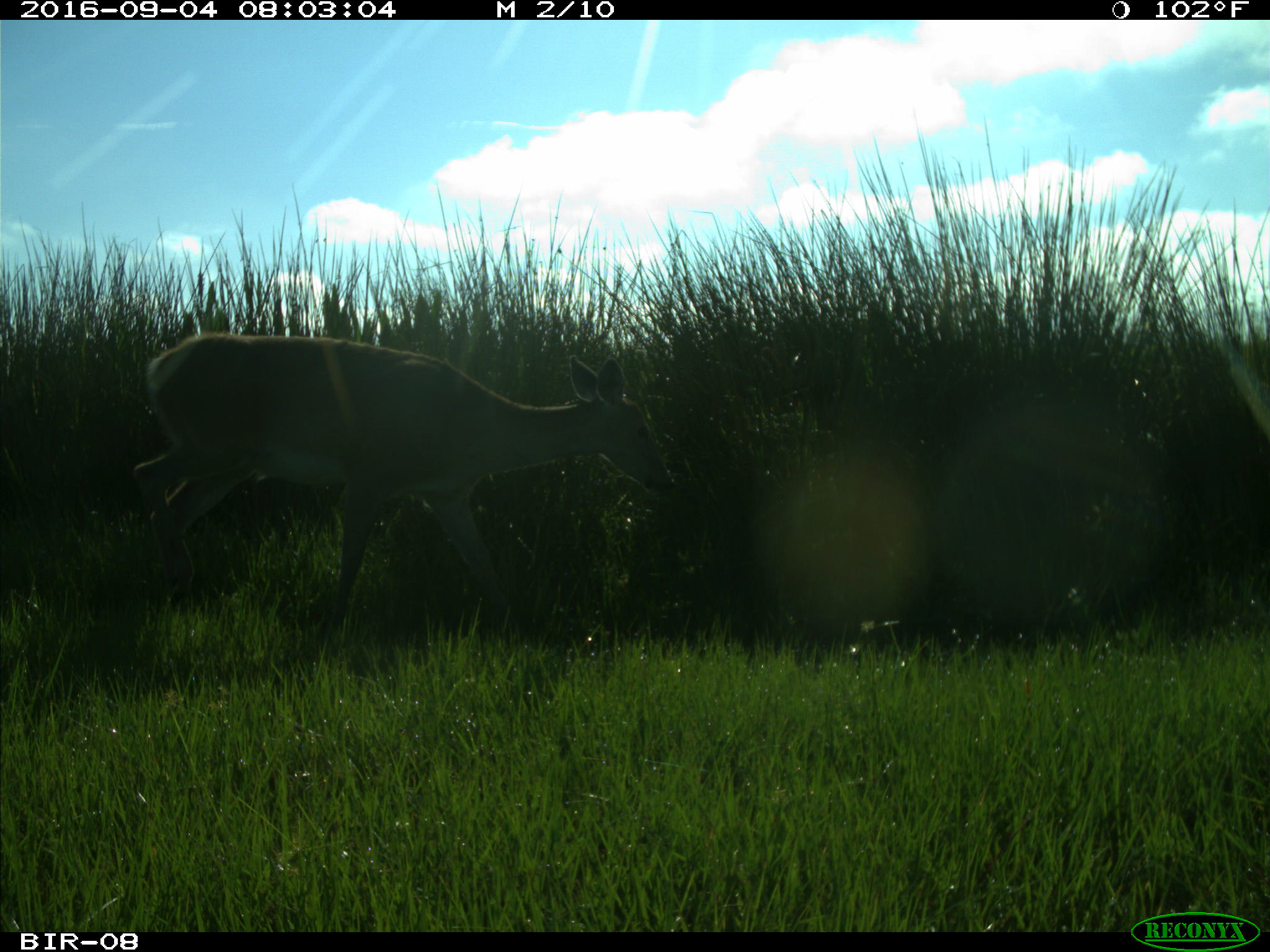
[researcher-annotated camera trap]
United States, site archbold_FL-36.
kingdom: Animalia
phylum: Chordata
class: Mammalia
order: Artiodactyla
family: Cervidae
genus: Odocoileus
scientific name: Odocoileus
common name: deer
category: unidentified deer